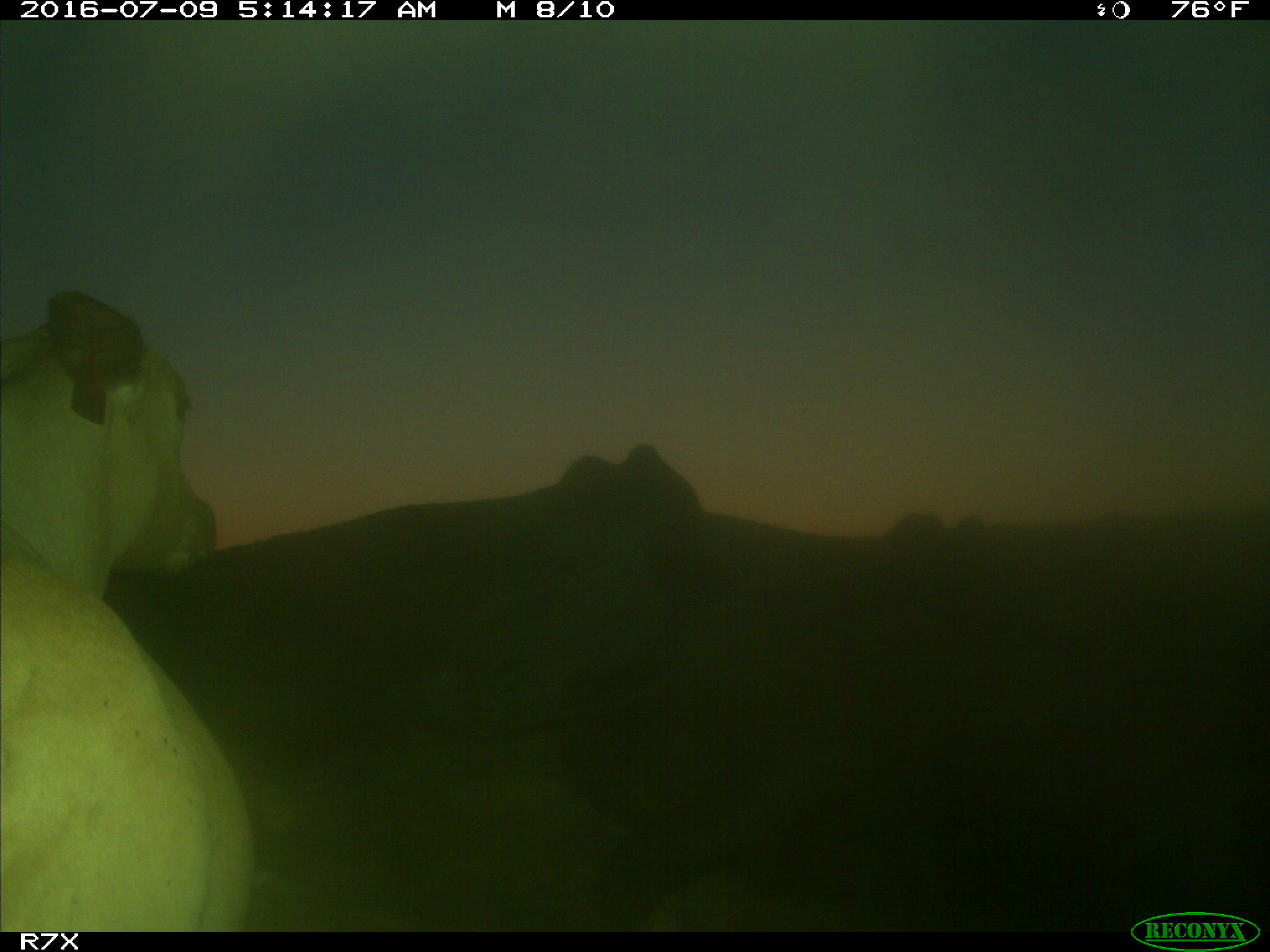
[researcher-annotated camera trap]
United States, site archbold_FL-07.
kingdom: Animalia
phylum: Chordata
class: Mammalia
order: Artiodactyla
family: Bovidae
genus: Bos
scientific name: Bos taurus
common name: domestic cow